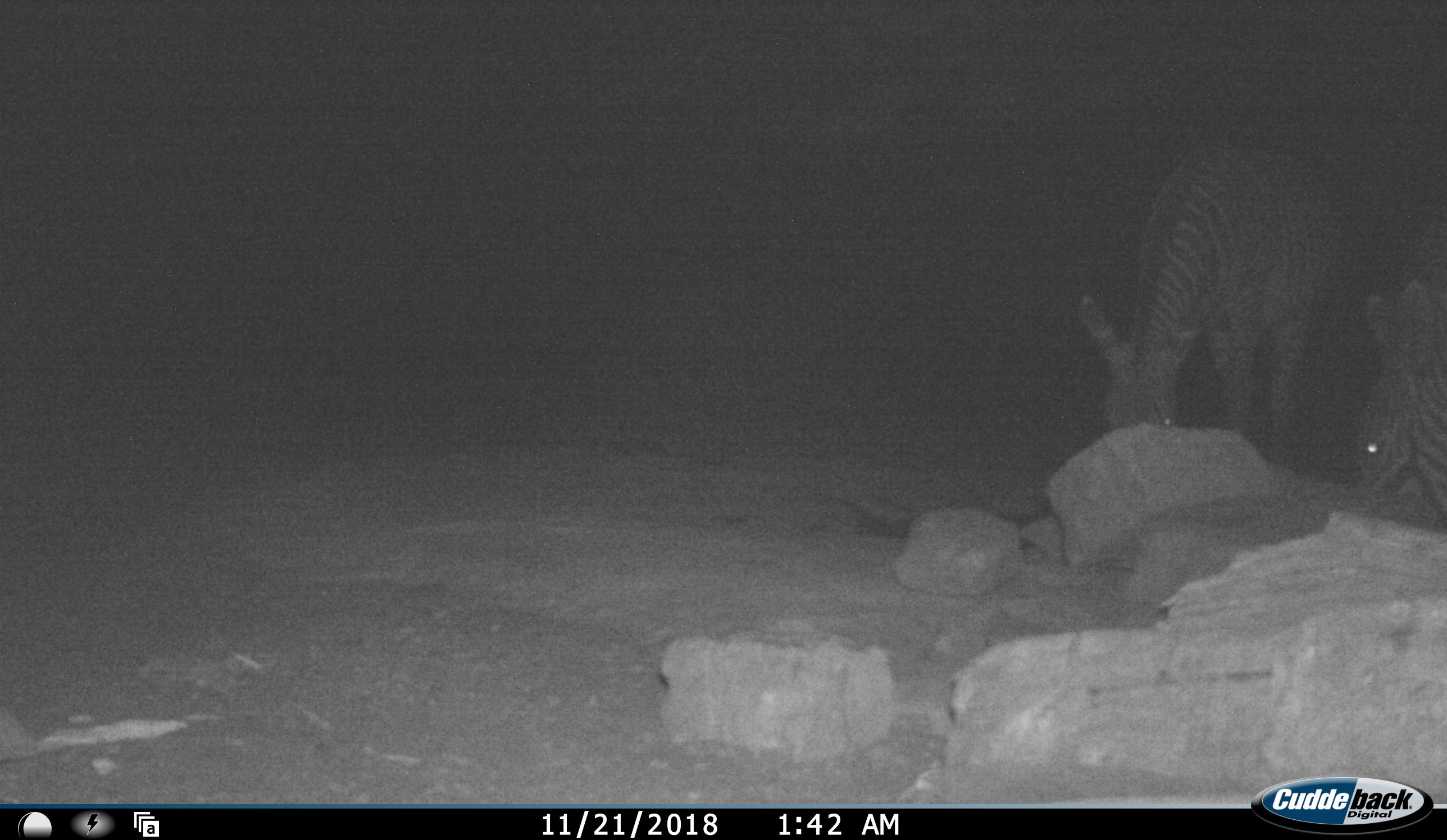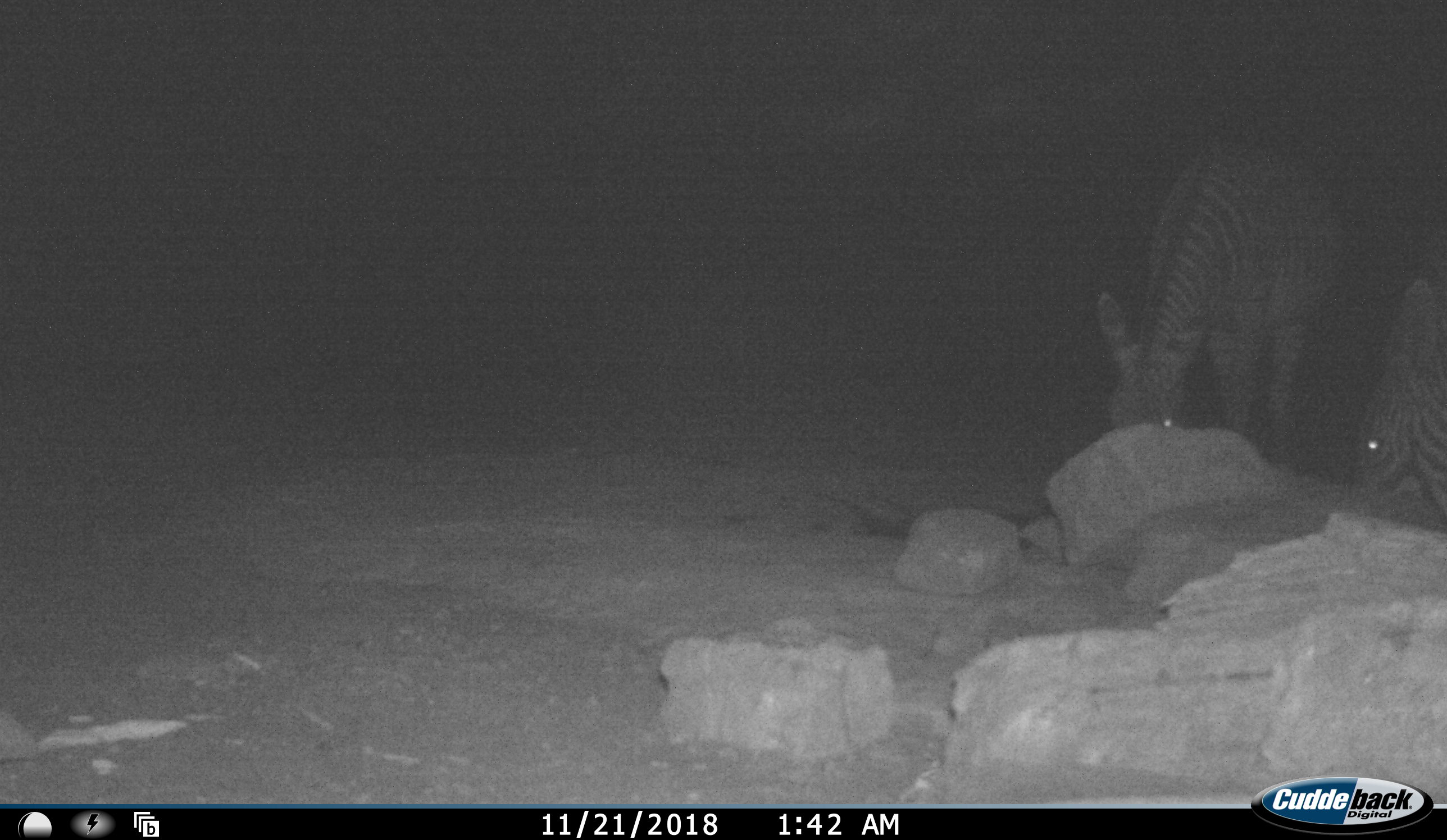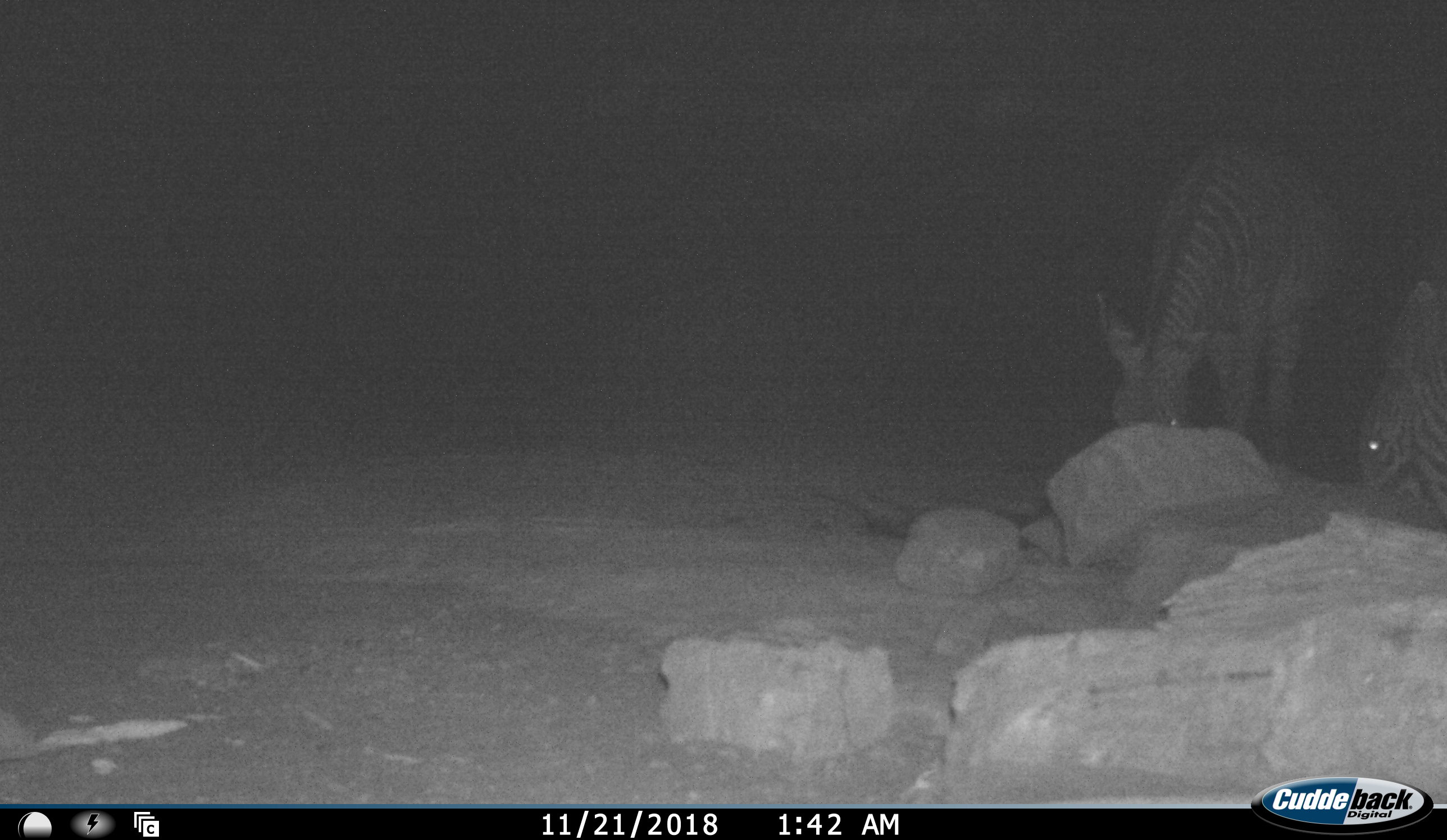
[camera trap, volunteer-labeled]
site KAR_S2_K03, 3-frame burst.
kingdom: Animalia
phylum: Chordata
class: Mammalia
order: Perissodactyla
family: Equidae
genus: Equus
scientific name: Equus zebra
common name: mountain zebra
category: zebramountain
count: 2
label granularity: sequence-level